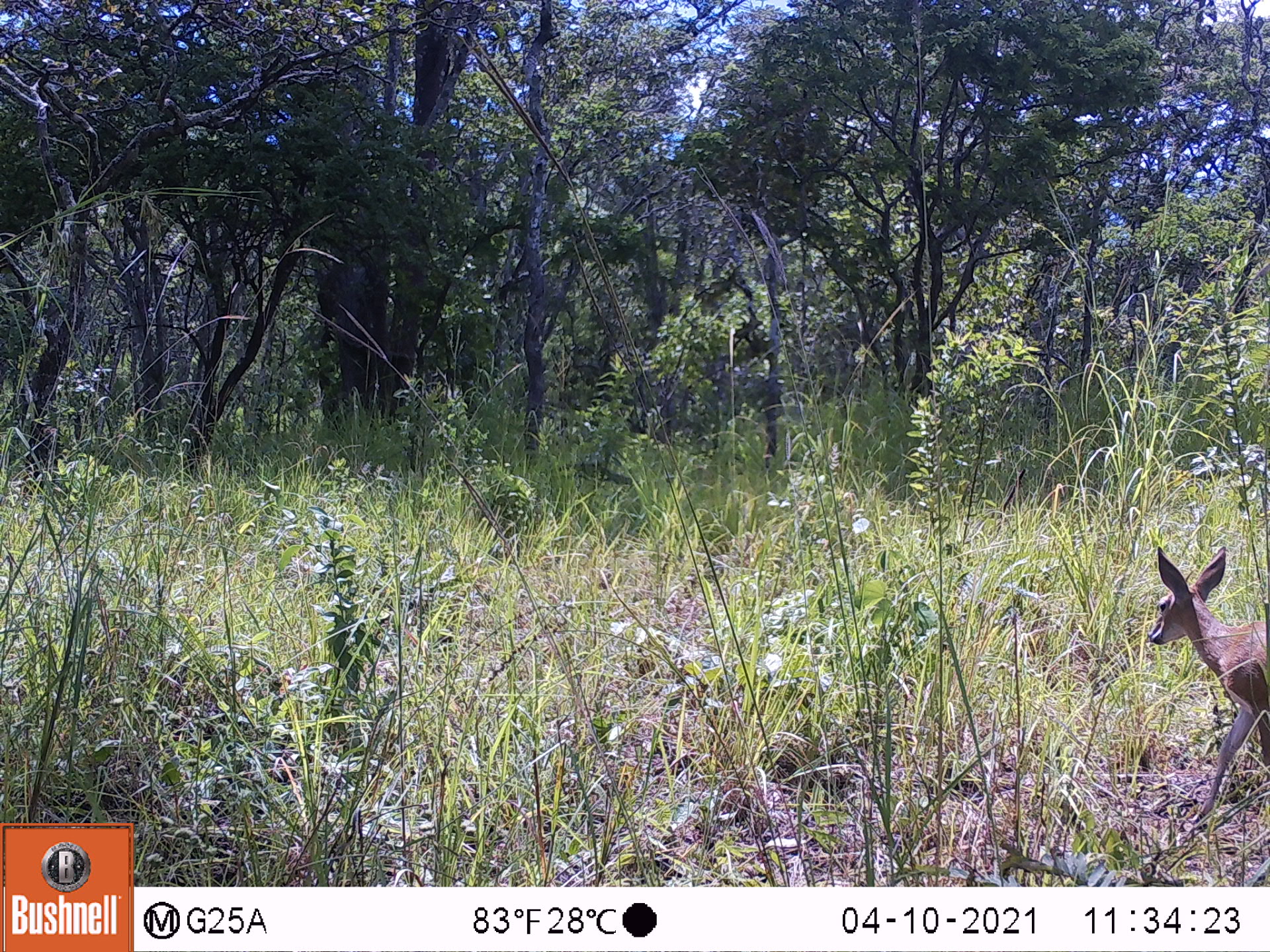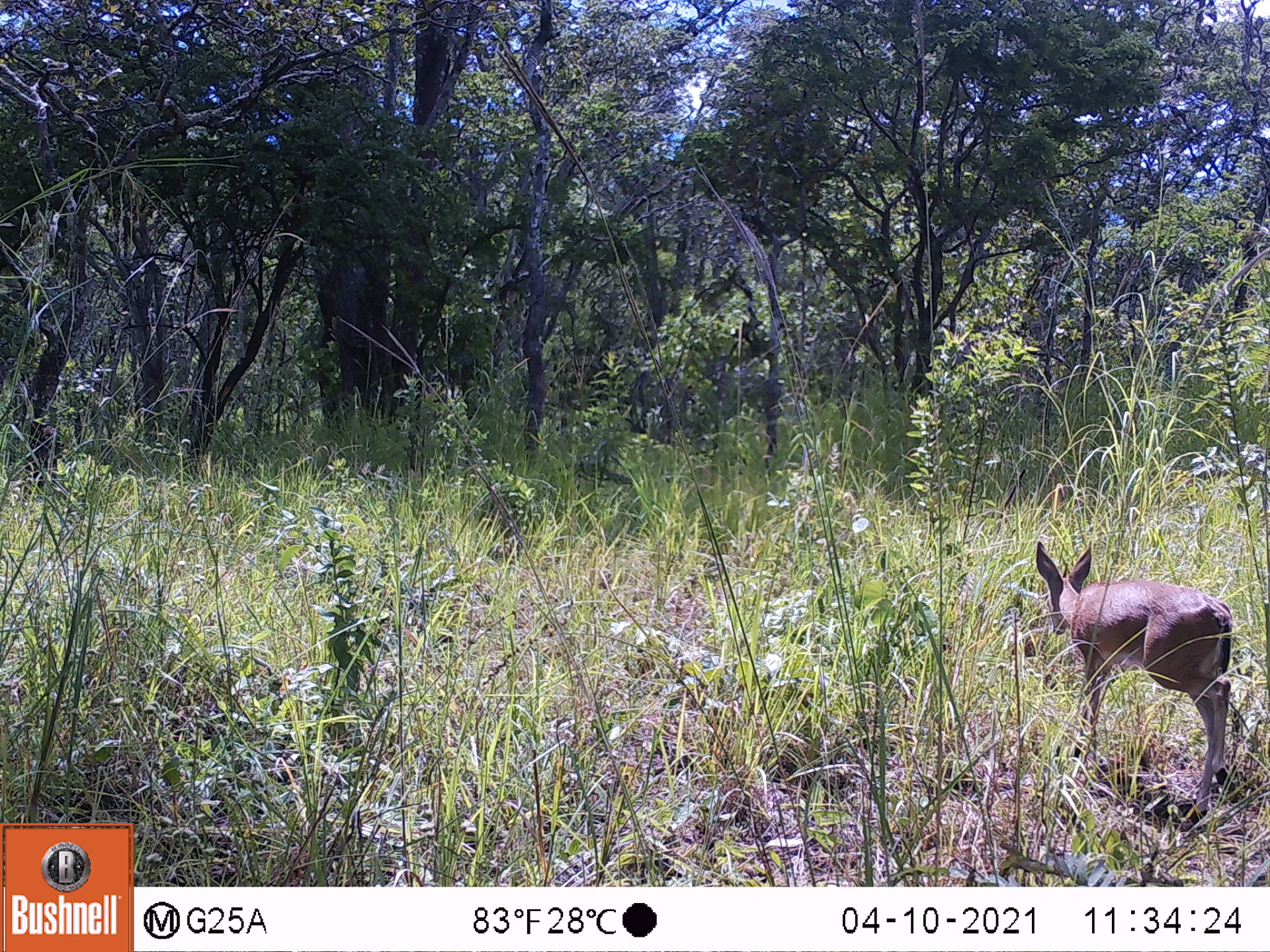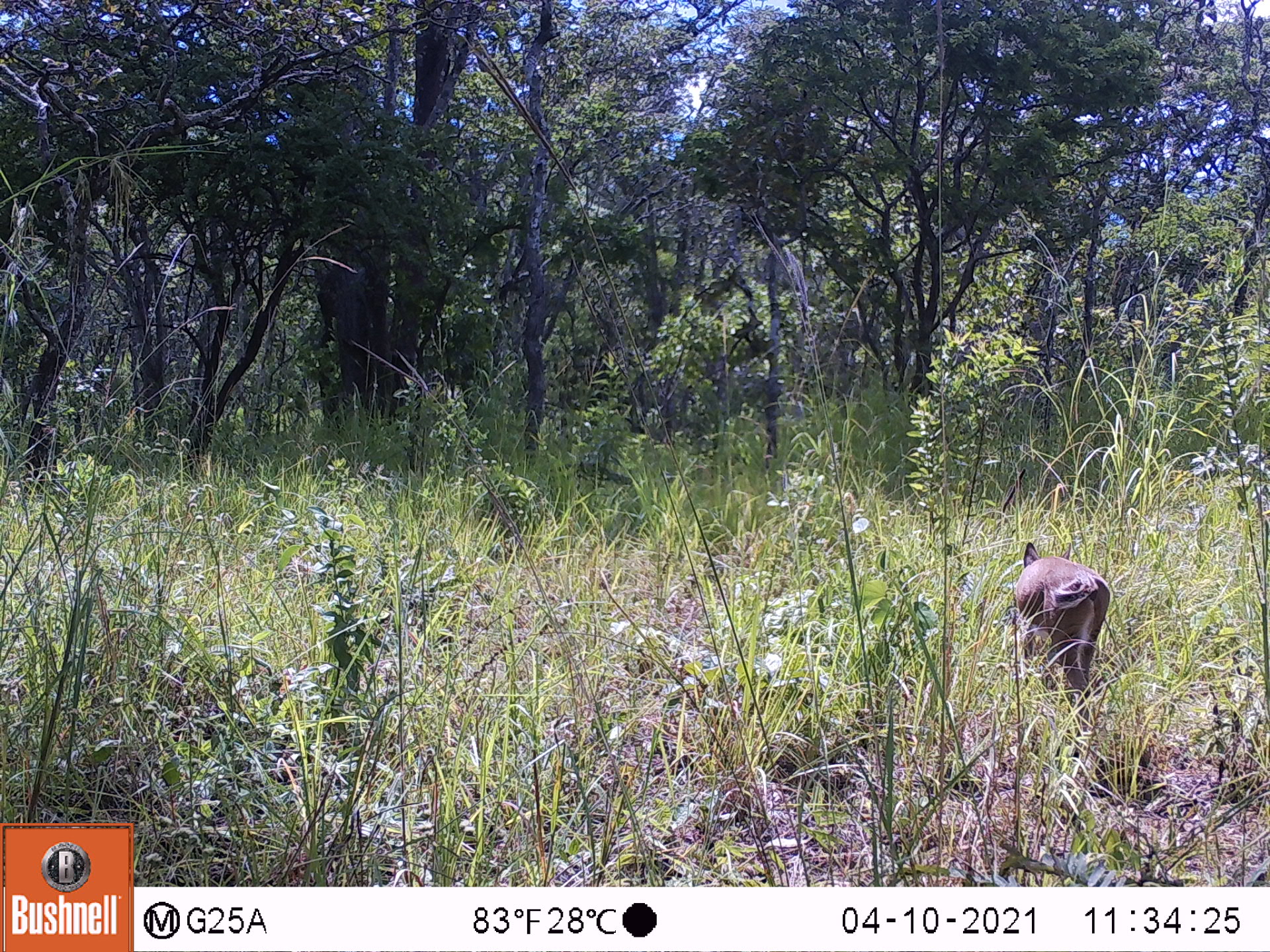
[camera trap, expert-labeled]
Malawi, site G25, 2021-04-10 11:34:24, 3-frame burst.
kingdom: Animalia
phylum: Chordata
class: Mammalia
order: Artiodactyla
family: Bovidae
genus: Sylvicapra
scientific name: Sylvicapra grimmia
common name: common duiker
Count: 1.